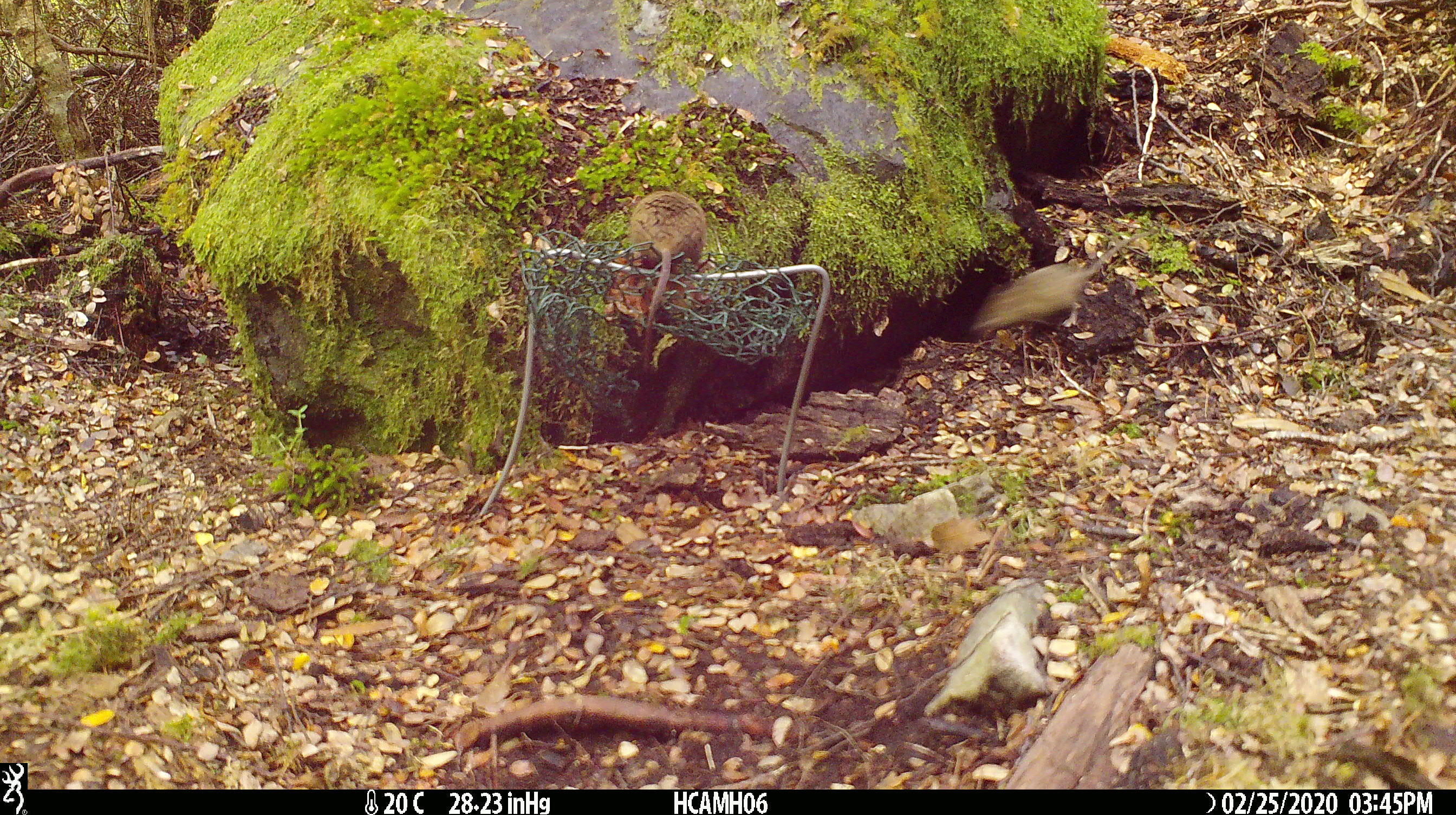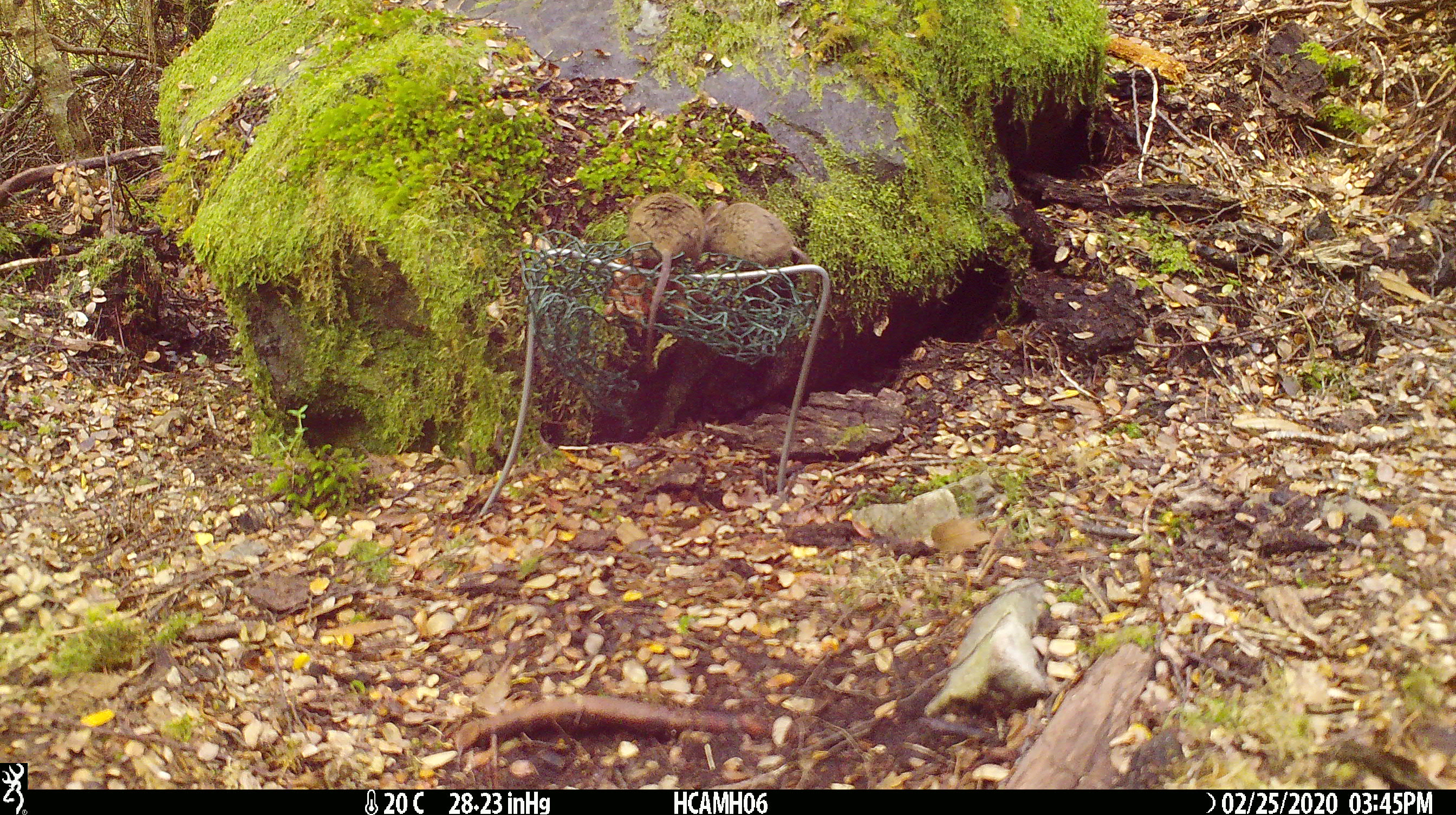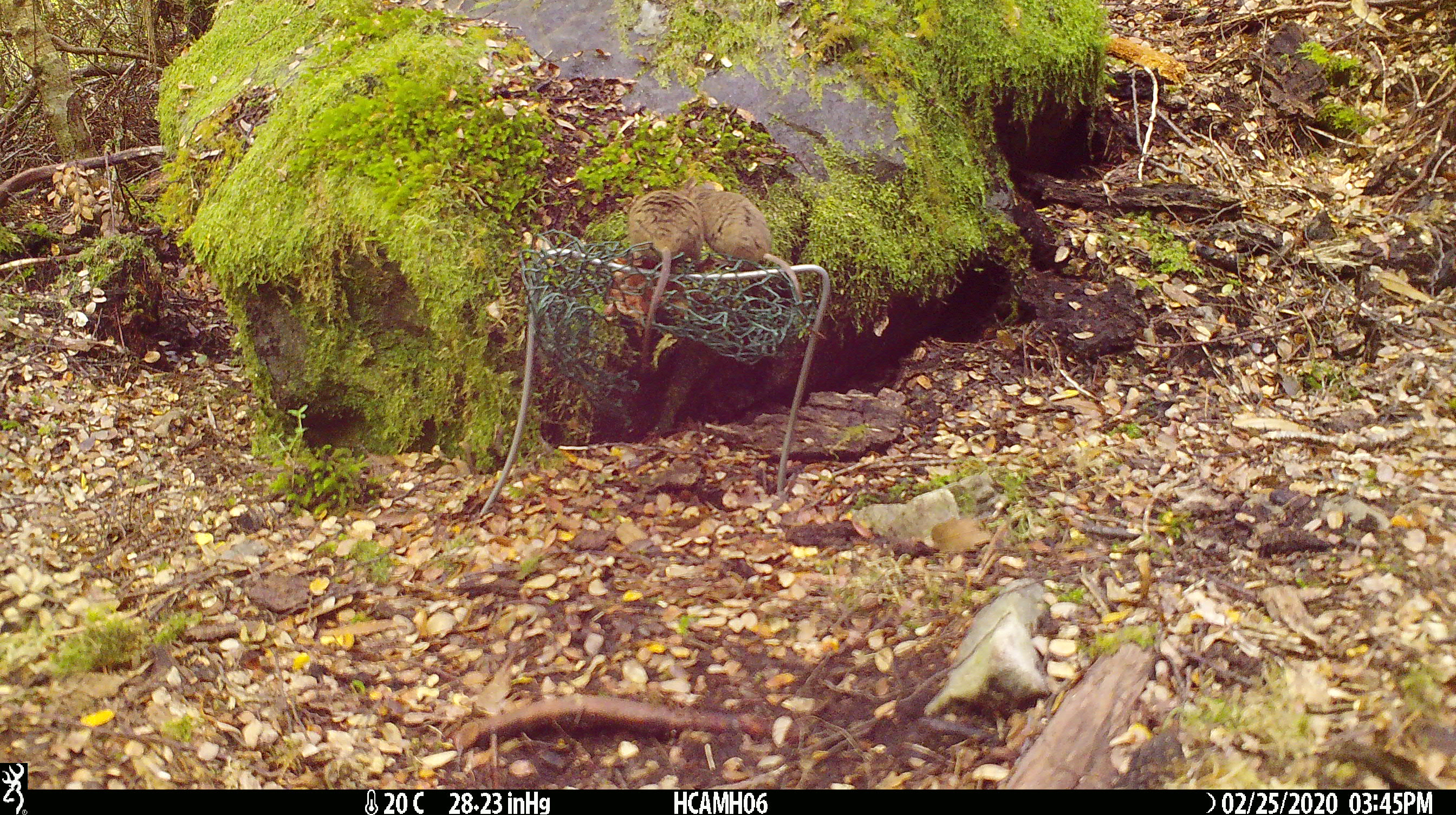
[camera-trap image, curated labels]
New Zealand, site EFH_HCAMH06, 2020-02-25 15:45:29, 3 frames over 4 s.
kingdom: Animalia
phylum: Chordata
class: Mammalia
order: Rodentia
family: Muridae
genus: Mus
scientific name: Mus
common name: mouse